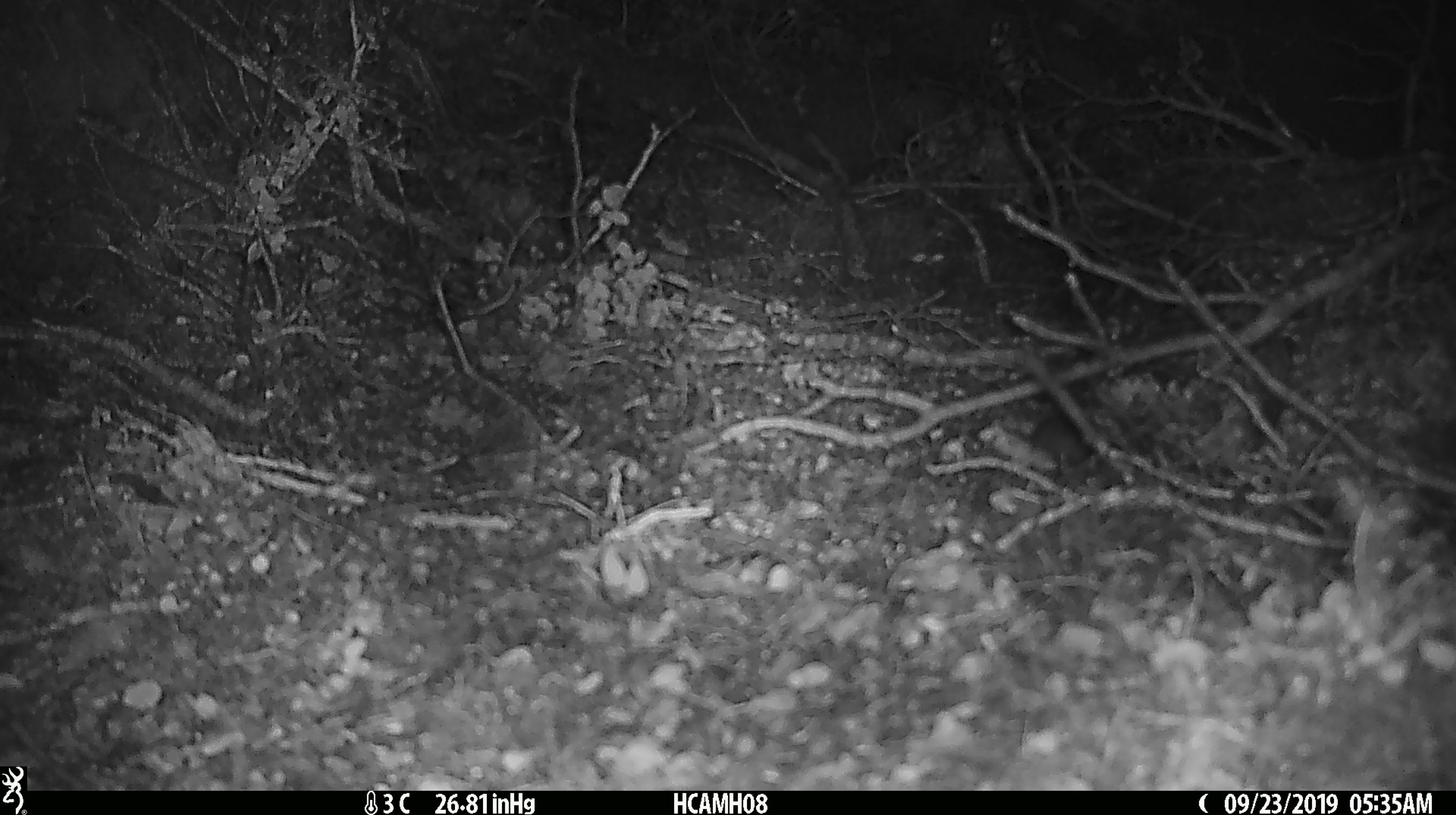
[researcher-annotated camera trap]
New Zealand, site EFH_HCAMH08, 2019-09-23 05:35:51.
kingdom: Animalia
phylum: Chordata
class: Mammalia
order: Rodentia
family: Muridae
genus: Mus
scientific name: Mus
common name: mouse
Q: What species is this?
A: Mouse (Mus).